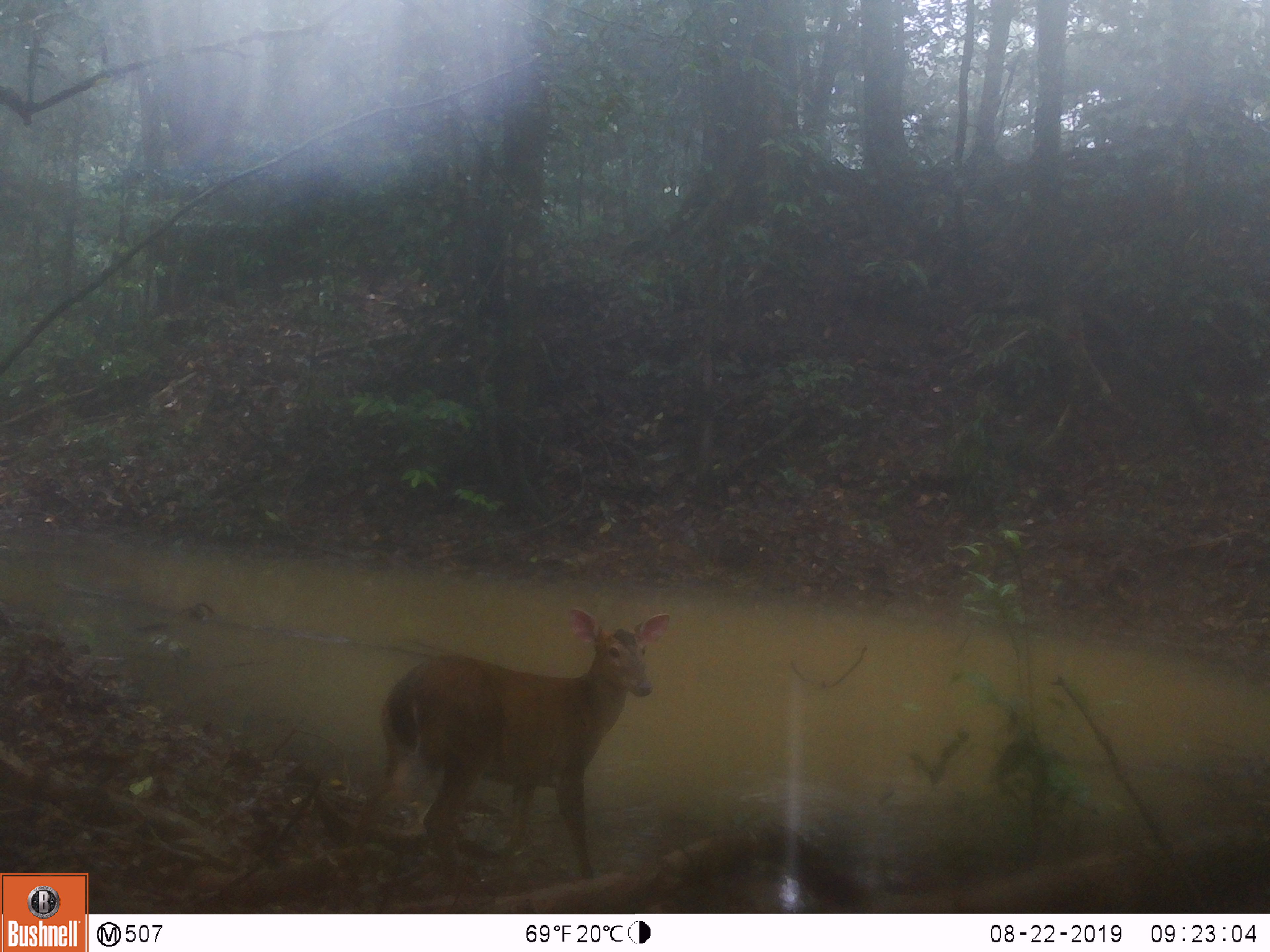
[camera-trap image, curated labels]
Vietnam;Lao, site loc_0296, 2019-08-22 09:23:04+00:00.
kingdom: Animalia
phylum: Chordata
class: Mammalia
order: Artiodactyla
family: Cervidae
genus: Muntiacus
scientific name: Muntiacus vuquangensis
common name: large-antlered muntjac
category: large antlered muntjac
Large antlered muntjac (large-antlered muntjac) (Muntiacus vuquangensis). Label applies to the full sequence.